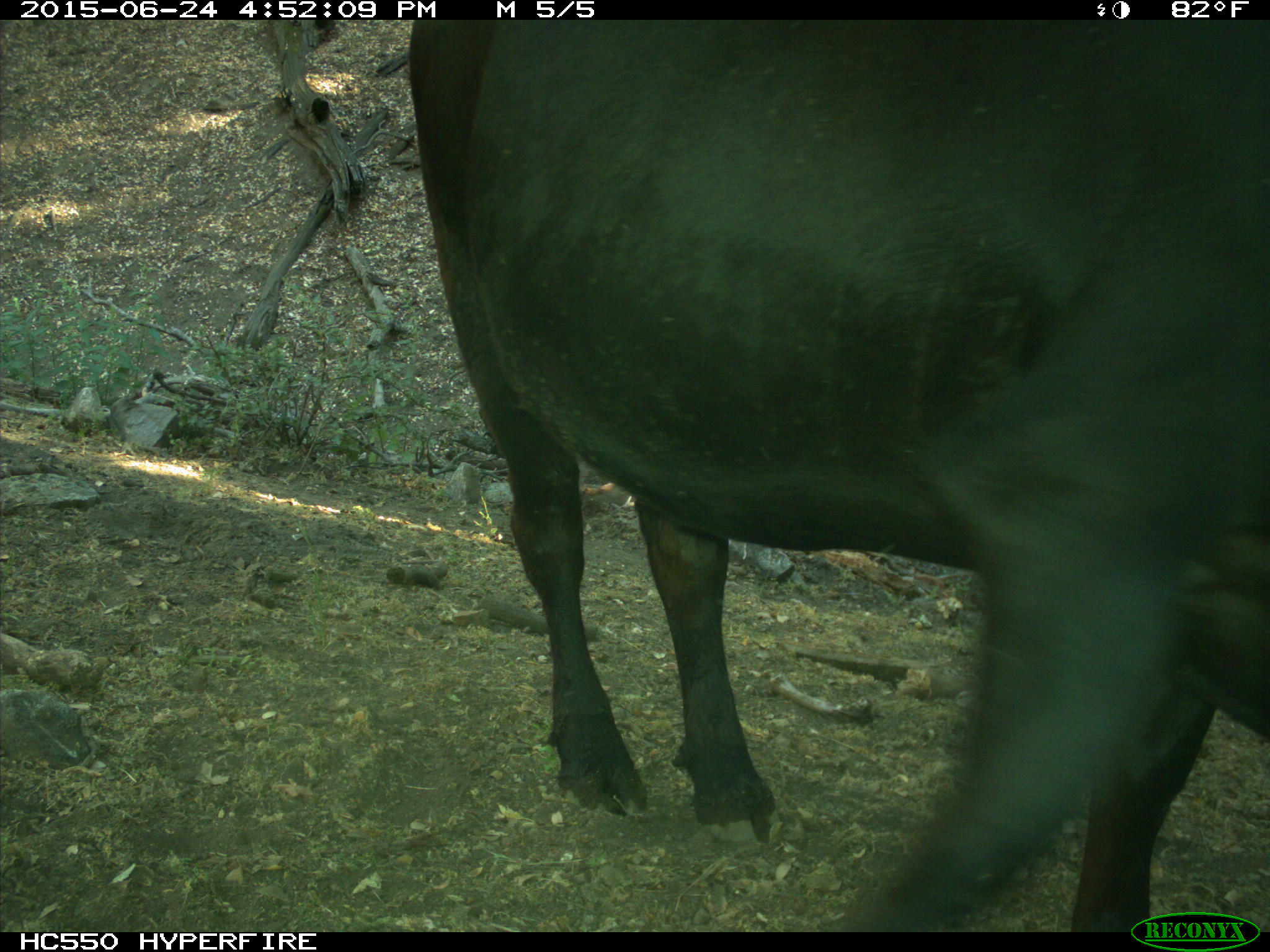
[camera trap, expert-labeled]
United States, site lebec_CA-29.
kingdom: Animalia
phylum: Chordata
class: Mammalia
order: Artiodactyla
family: Bovidae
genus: Bos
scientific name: Bos taurus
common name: domestic cow